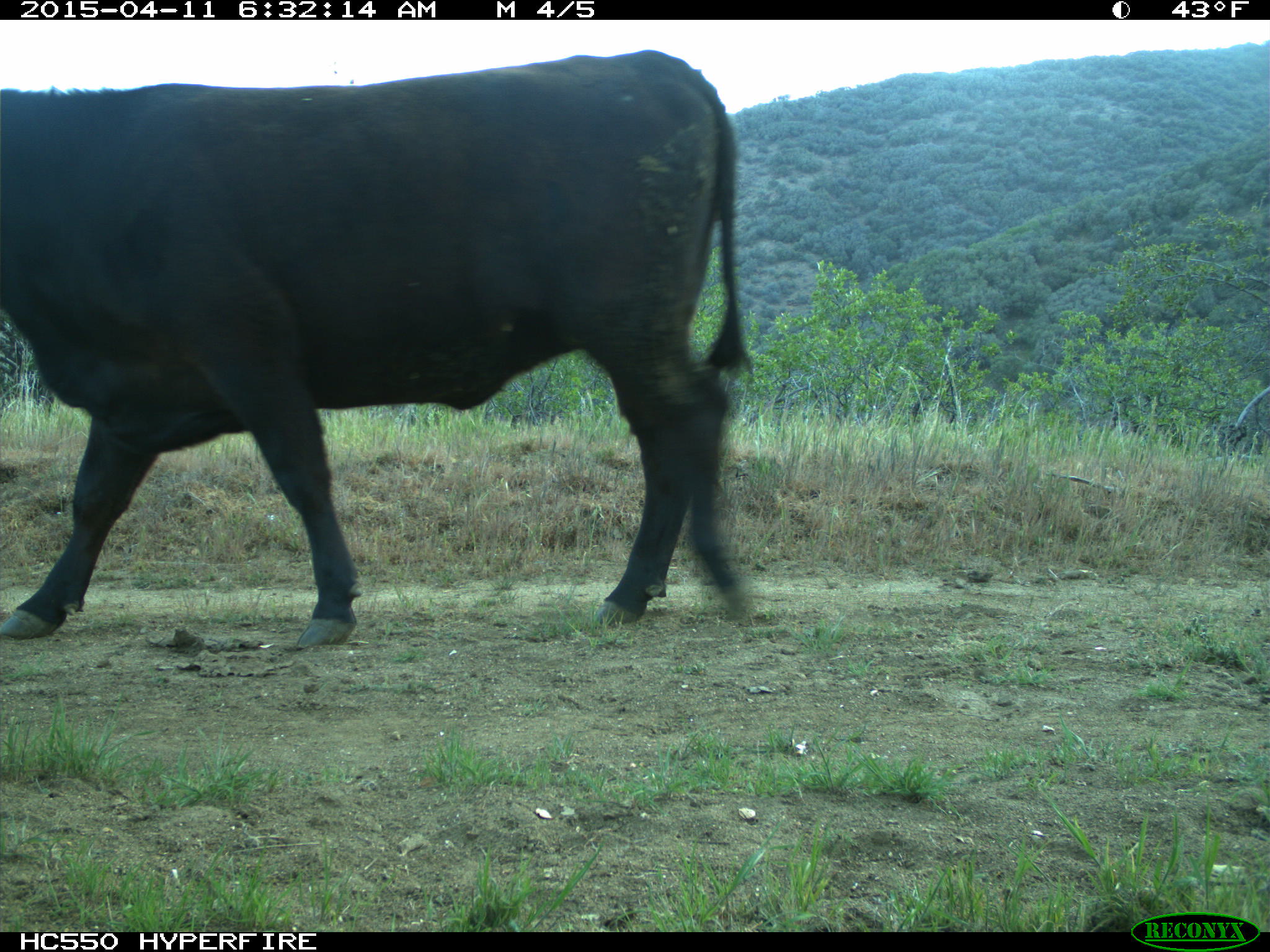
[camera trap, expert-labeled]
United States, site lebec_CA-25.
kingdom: Animalia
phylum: Chordata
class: Mammalia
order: Artiodactyla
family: Bovidae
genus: Bos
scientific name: Bos taurus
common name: domestic cow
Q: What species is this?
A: Bos taurus (domestic cow).